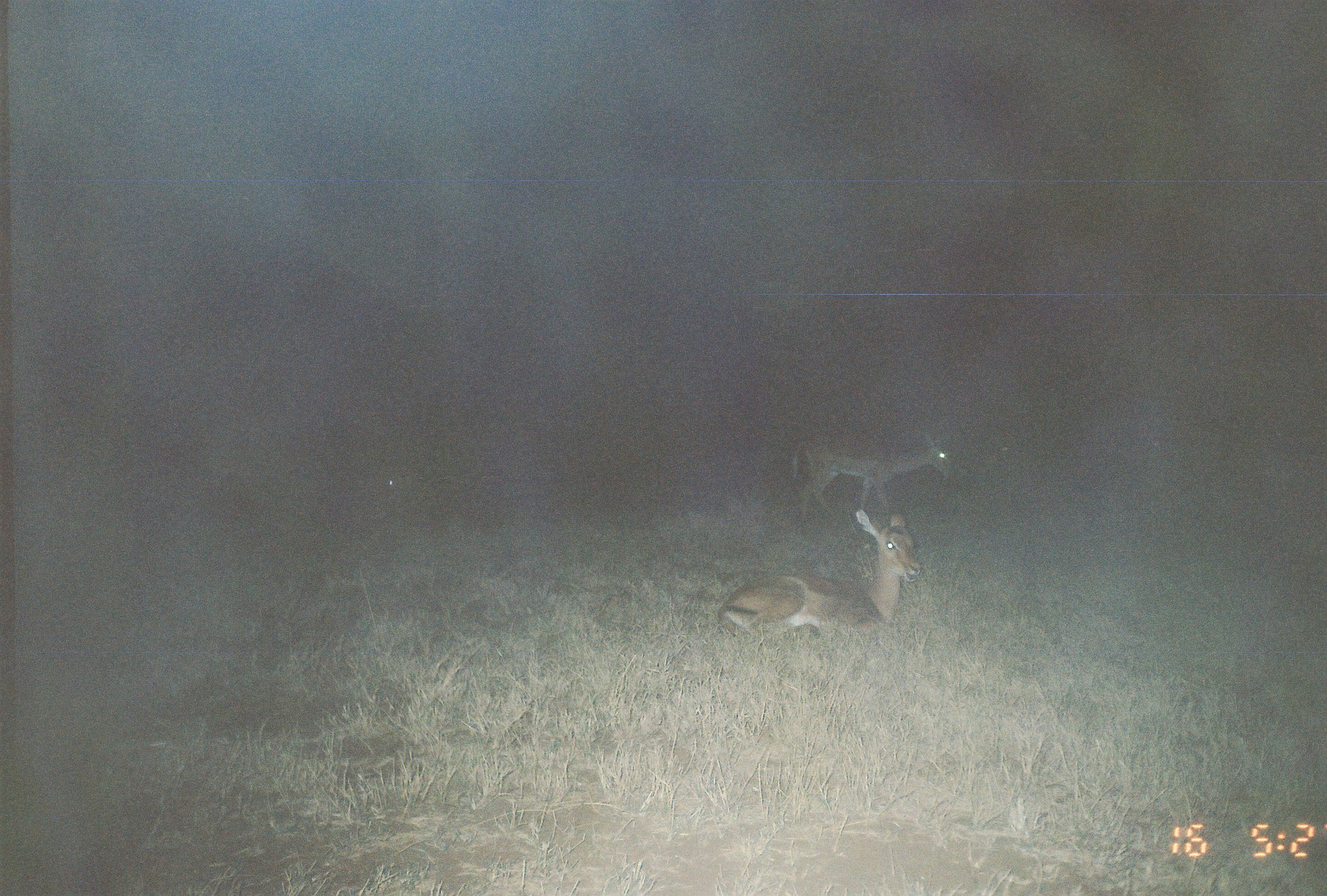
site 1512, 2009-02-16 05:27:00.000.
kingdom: Animalia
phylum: Chordata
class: Mammalia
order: Artiodactyla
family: Bovidae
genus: Aepyceros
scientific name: Aepyceros melampus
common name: impala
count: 3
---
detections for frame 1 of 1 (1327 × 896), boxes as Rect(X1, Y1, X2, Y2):
aepyceros melampus: Rect(716, 505, 922, 639); Rect(787, 417, 957, 528)